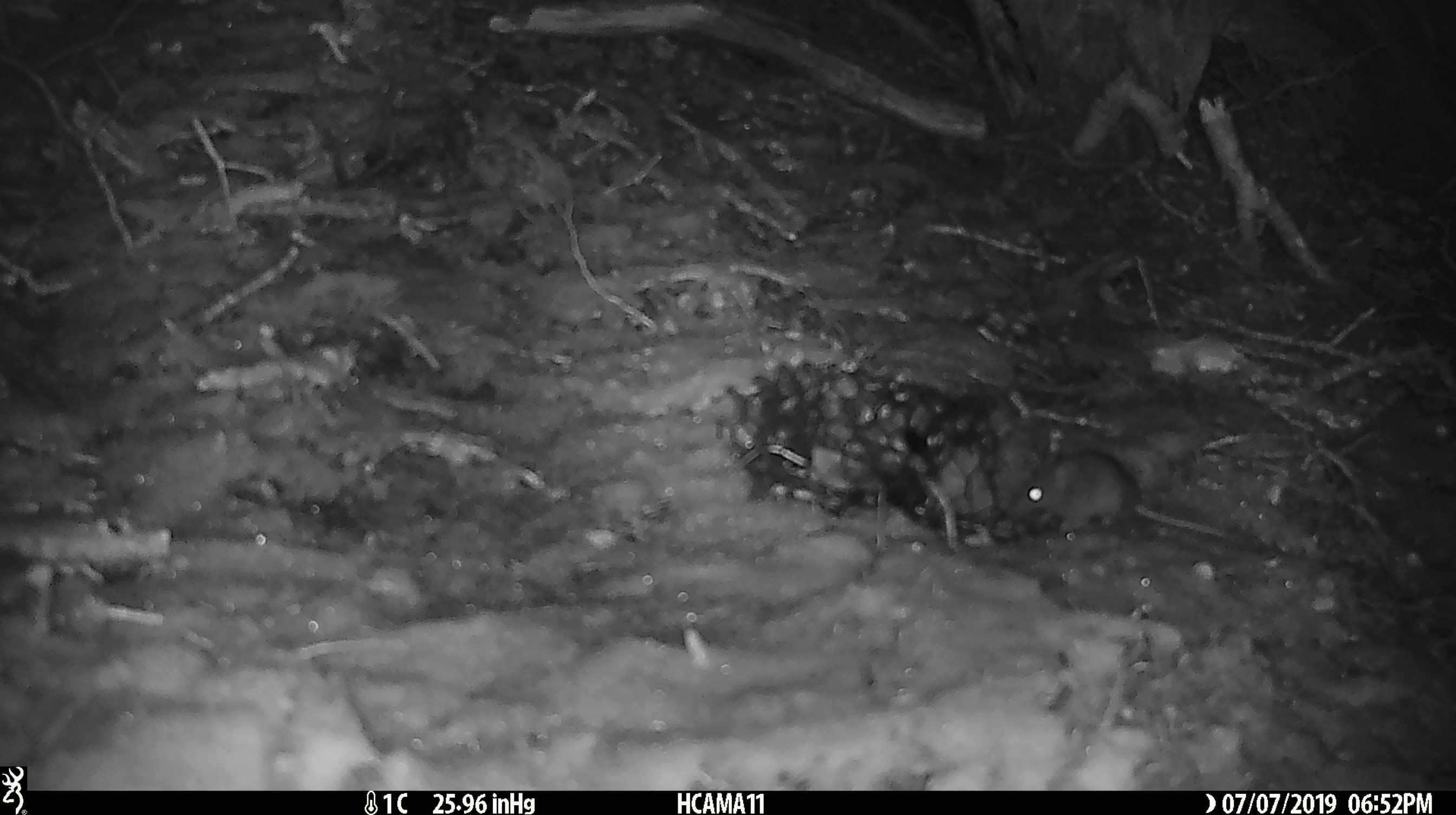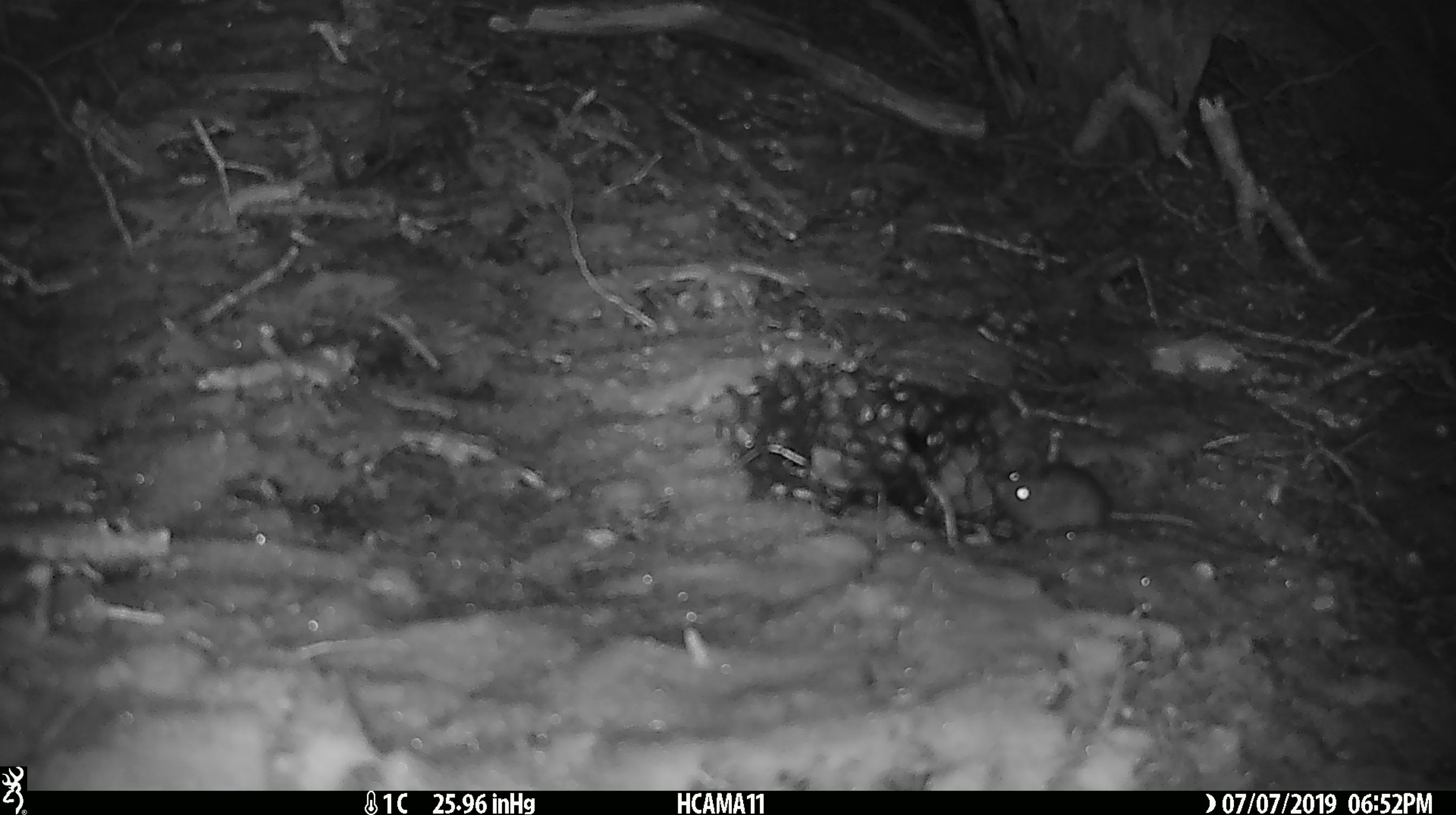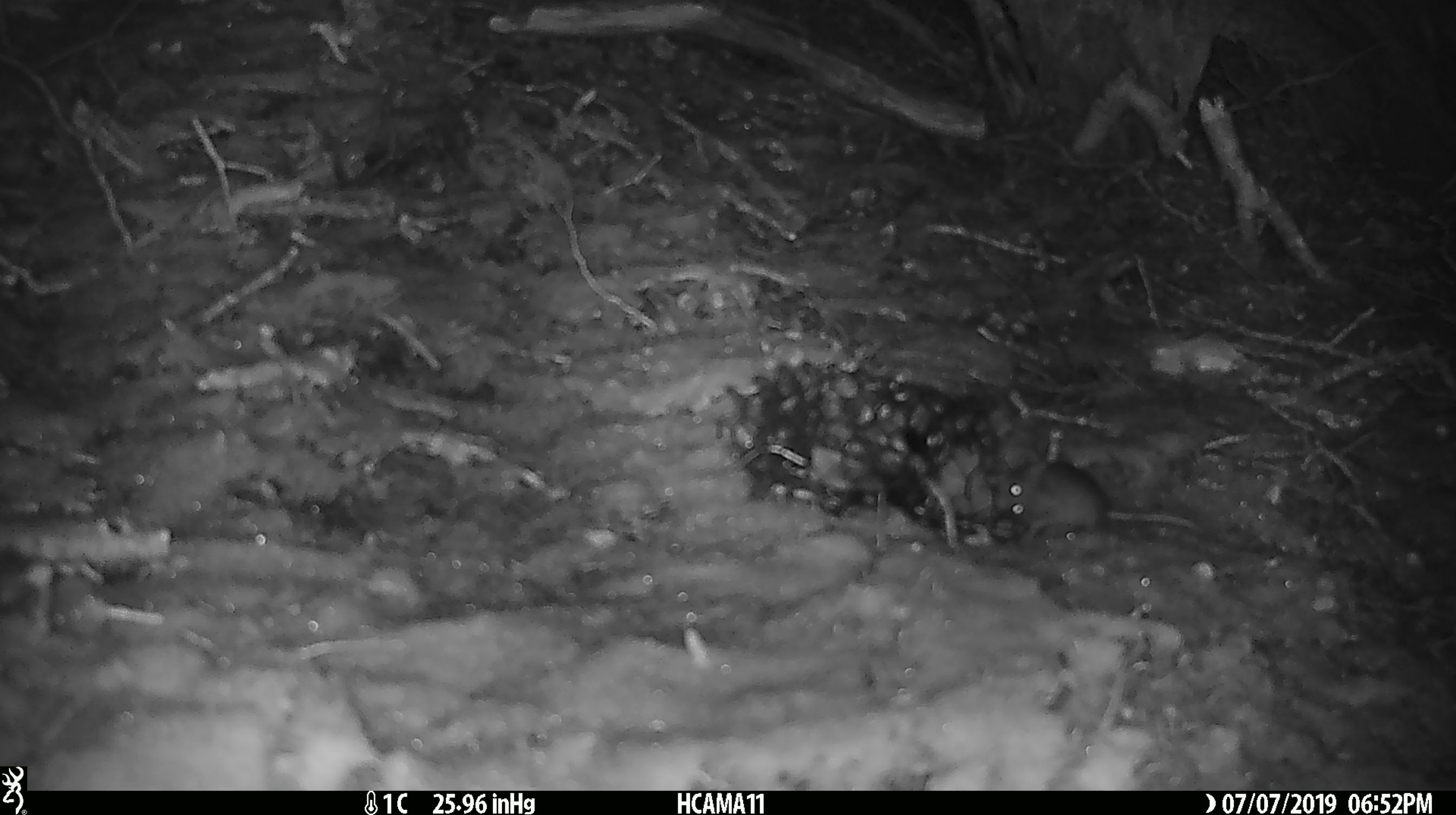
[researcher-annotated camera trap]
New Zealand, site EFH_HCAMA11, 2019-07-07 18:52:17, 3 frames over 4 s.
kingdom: Animalia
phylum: Chordata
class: Mammalia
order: Rodentia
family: Muridae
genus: Mus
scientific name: Mus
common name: mouse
Mouse (Mus).